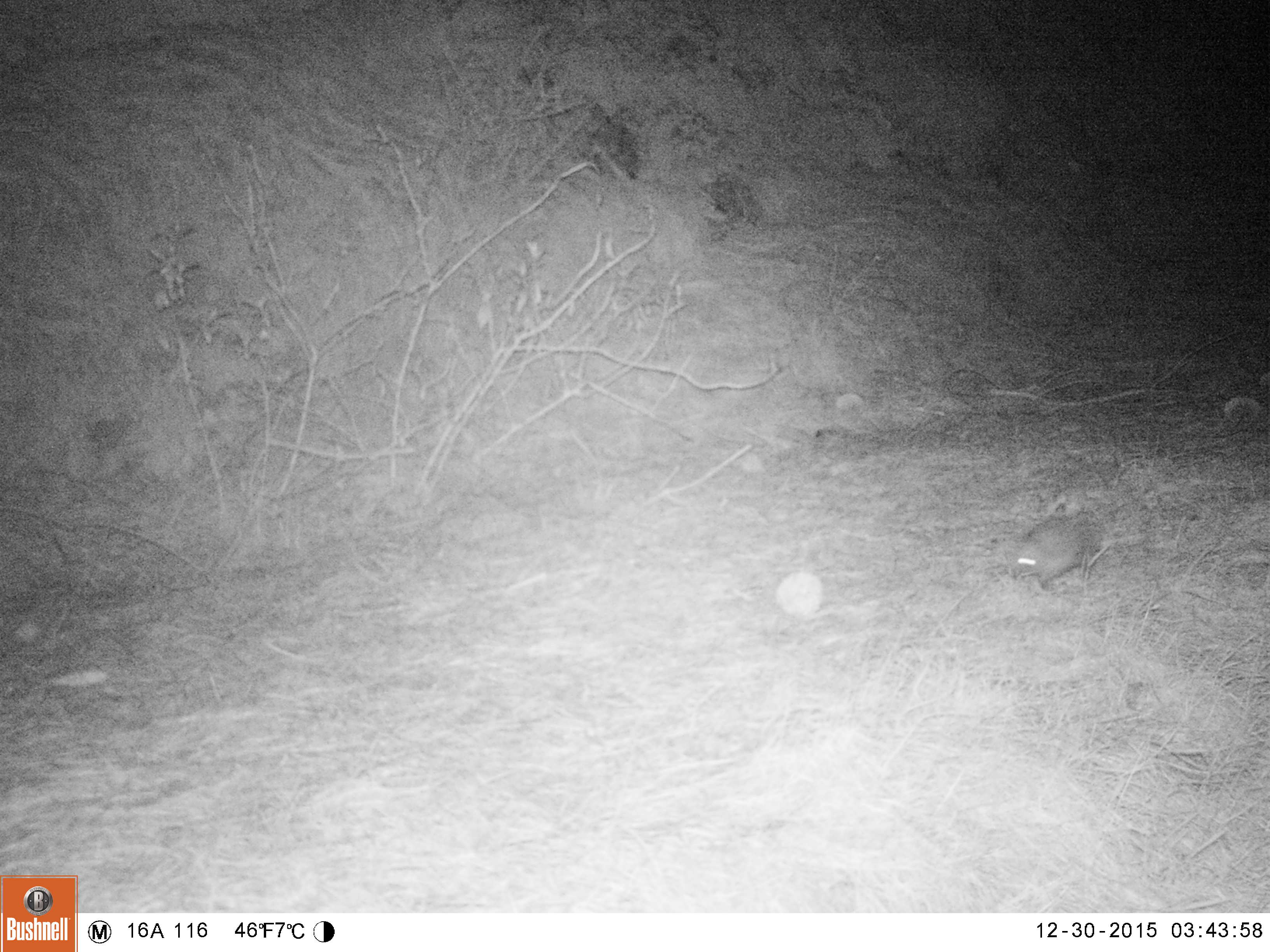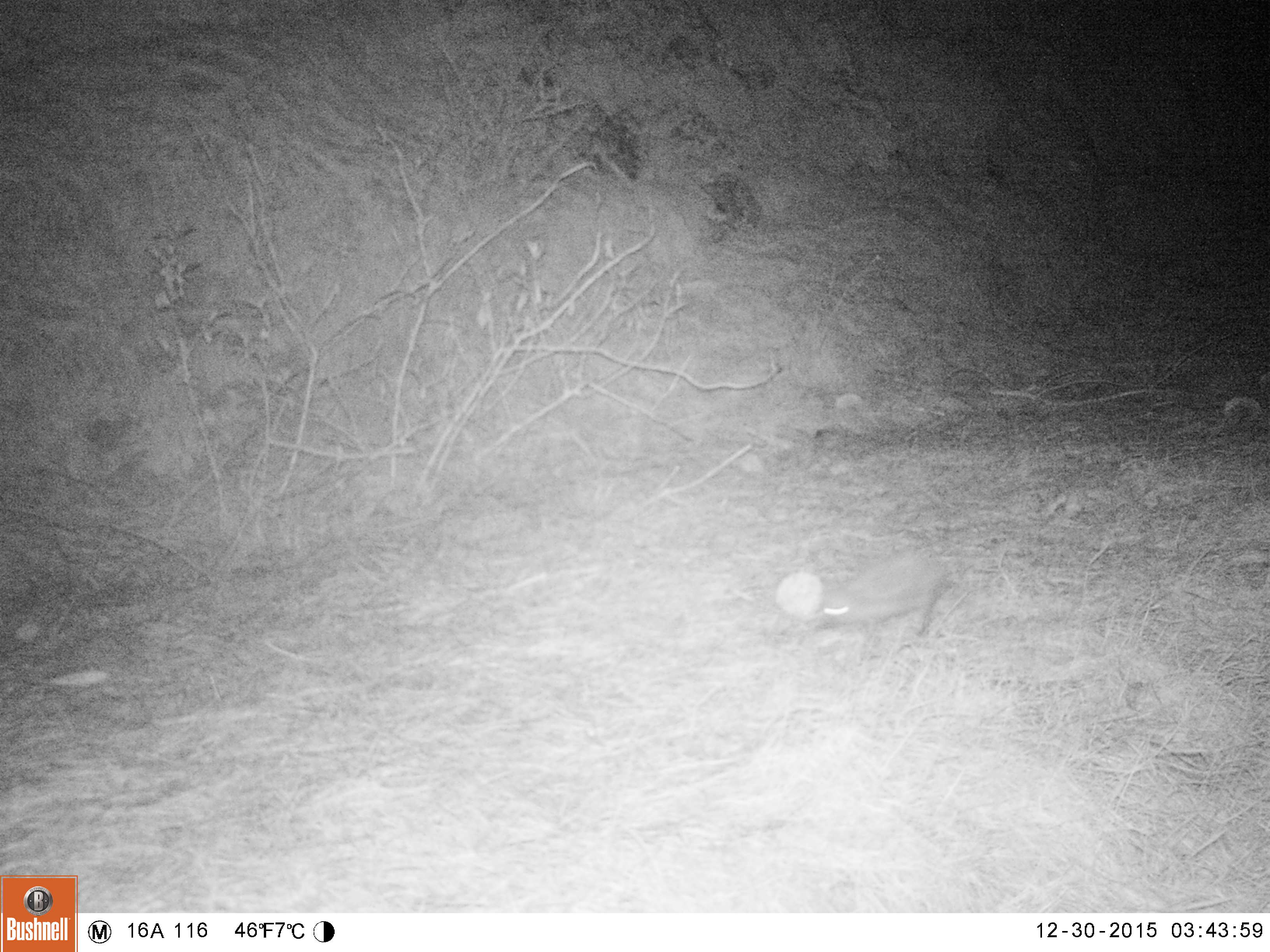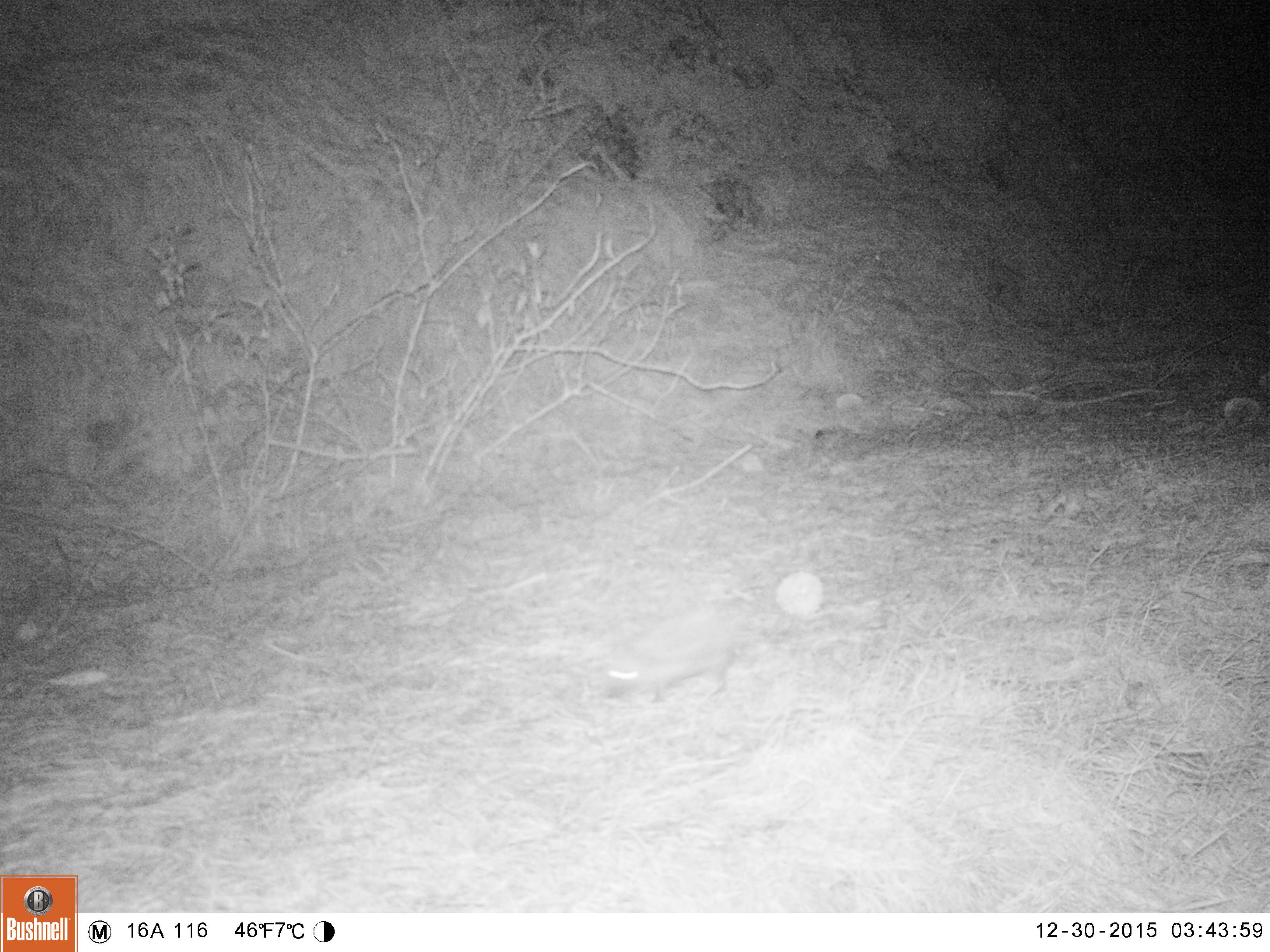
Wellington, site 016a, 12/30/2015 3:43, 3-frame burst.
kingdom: Animalia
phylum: Chordata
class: Mammalia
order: Eulipotyphla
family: Erinaceidae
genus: Erinaceus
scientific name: Erinaceus europaeus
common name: hedgehog